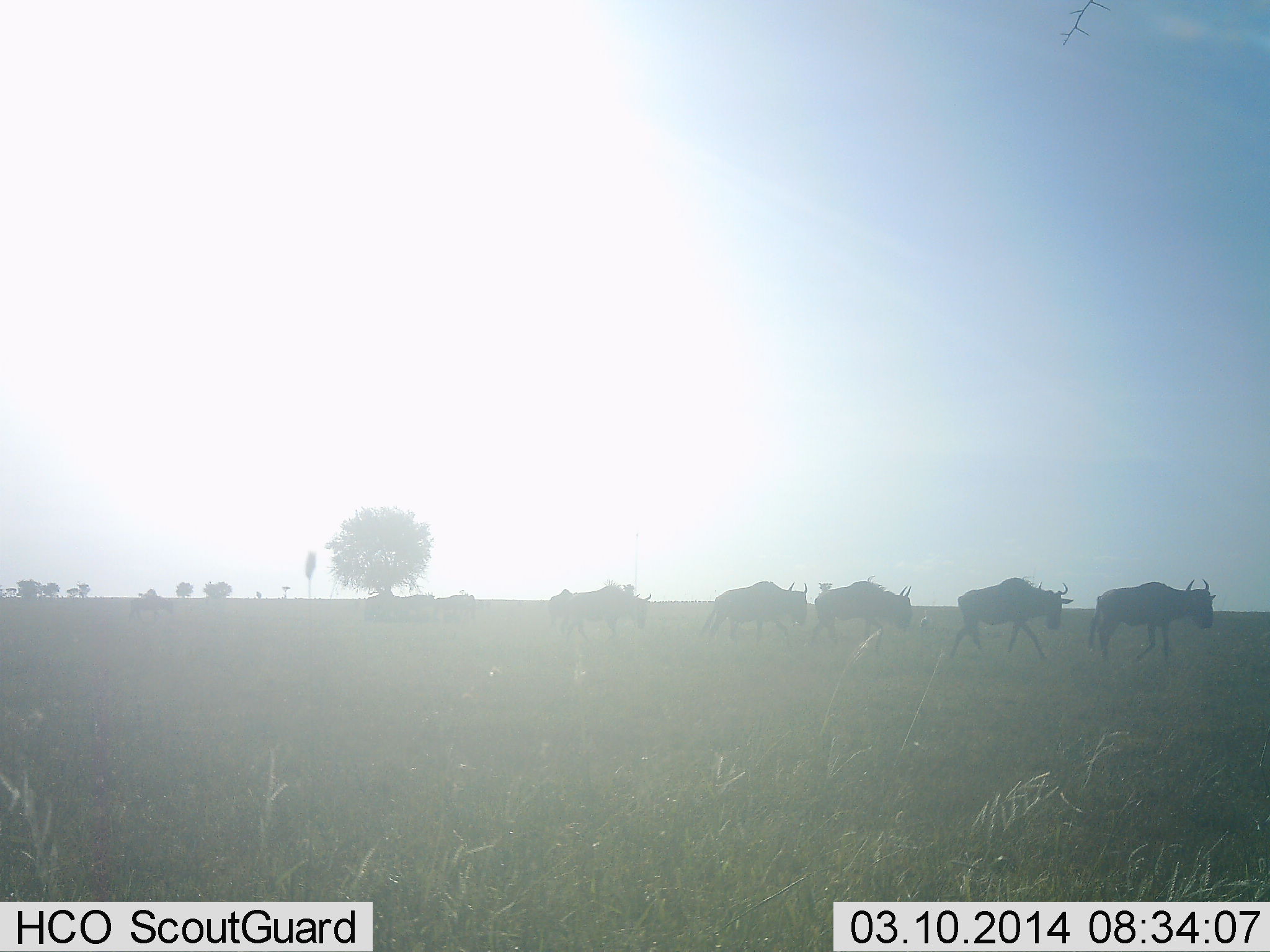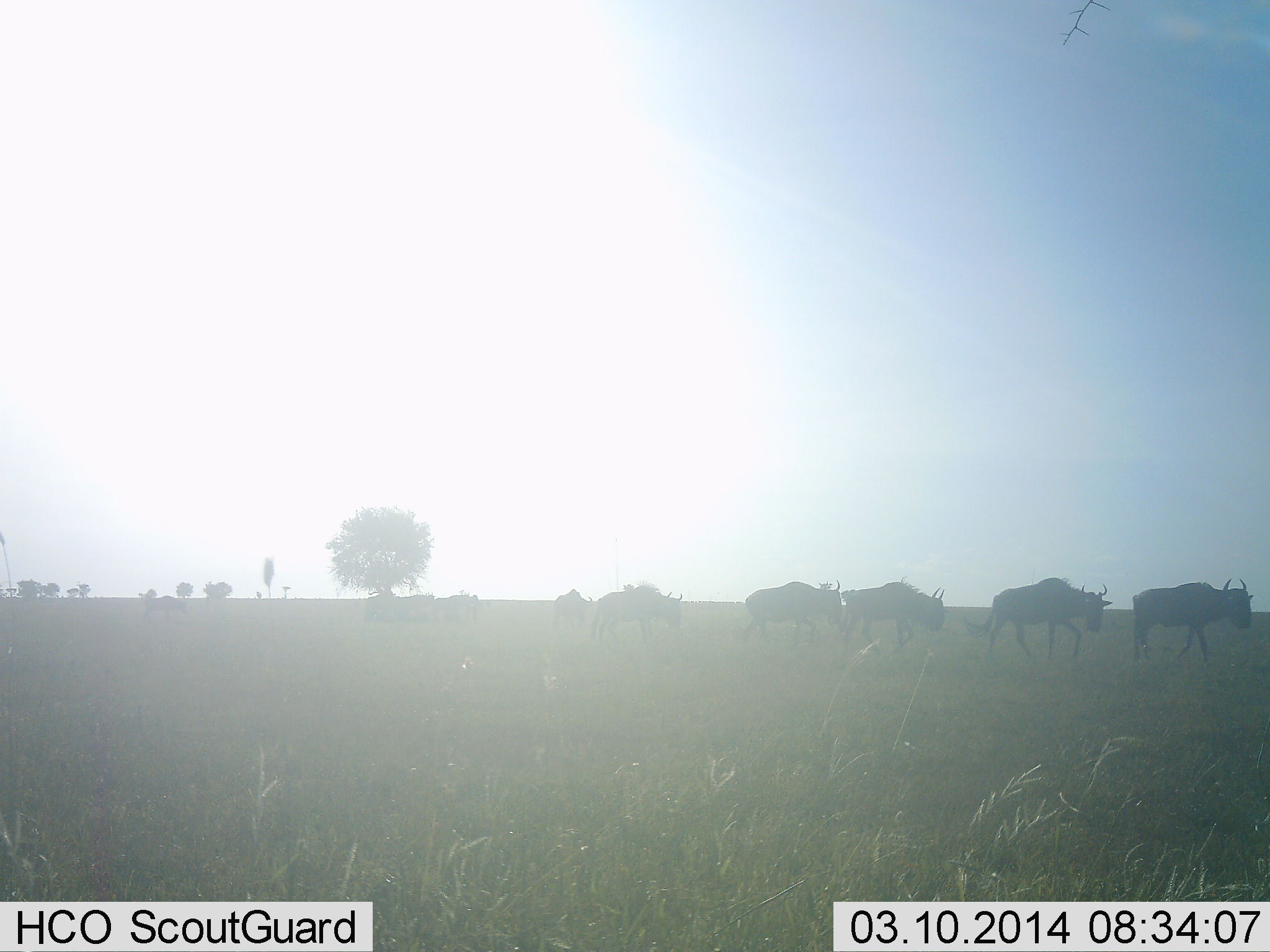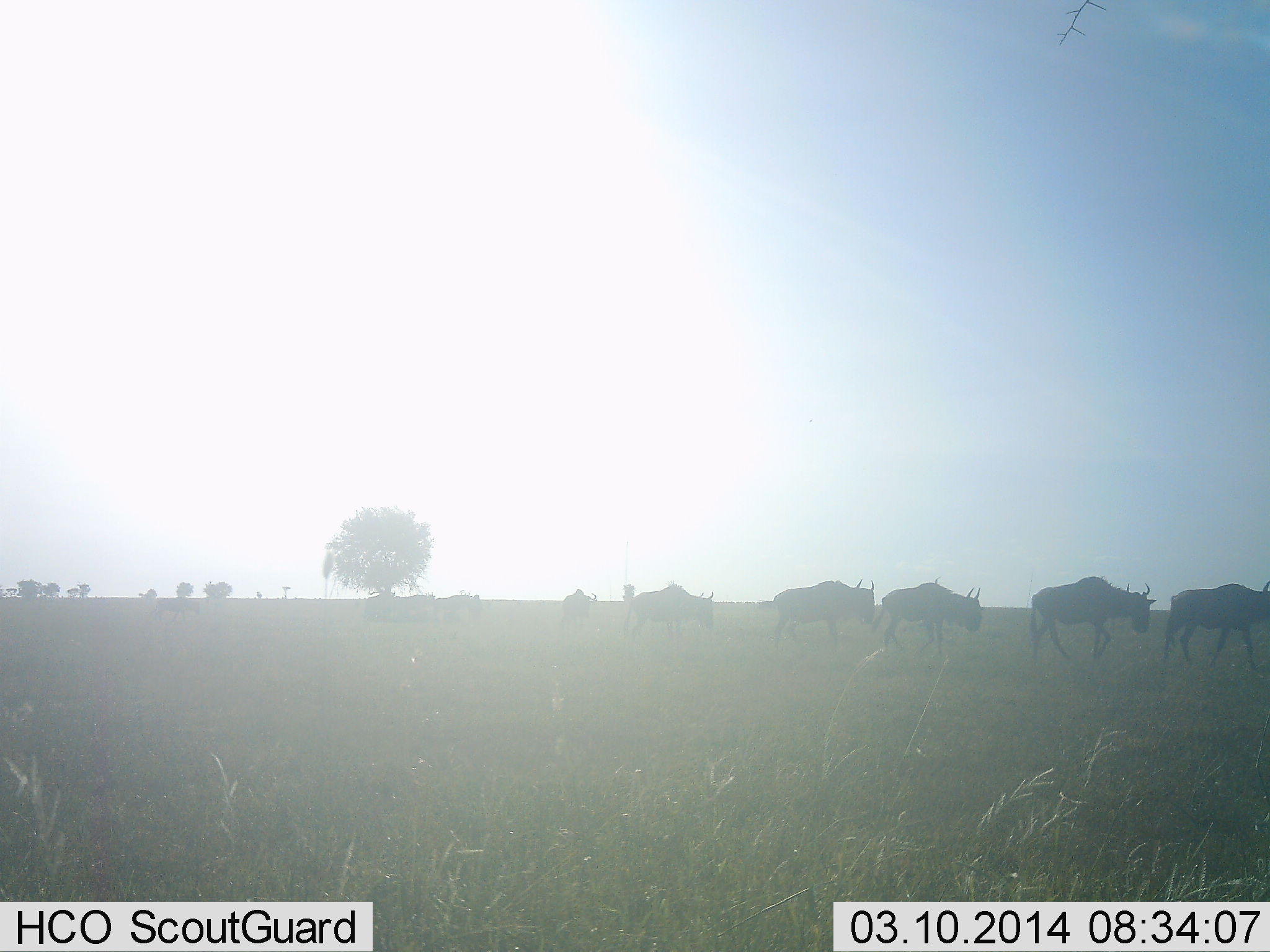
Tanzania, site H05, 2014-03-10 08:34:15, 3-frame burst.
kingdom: Animalia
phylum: Chordata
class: Mammalia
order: Artiodactyla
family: Bovidae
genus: Connochaetes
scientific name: Connochaetes taurinus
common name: blue wildebeest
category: wildebeest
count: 8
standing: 18%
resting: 9%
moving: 100%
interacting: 0%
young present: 0%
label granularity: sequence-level